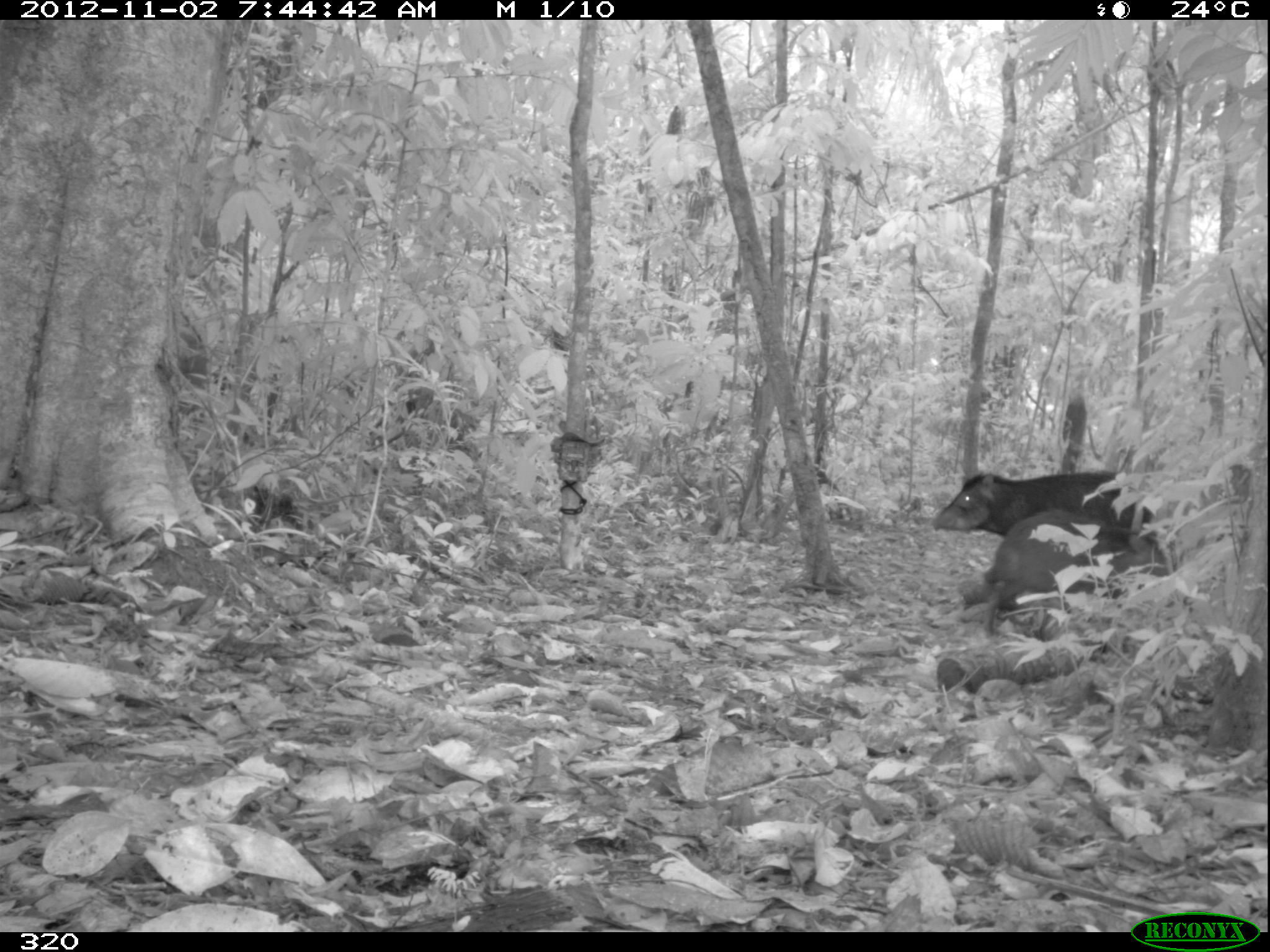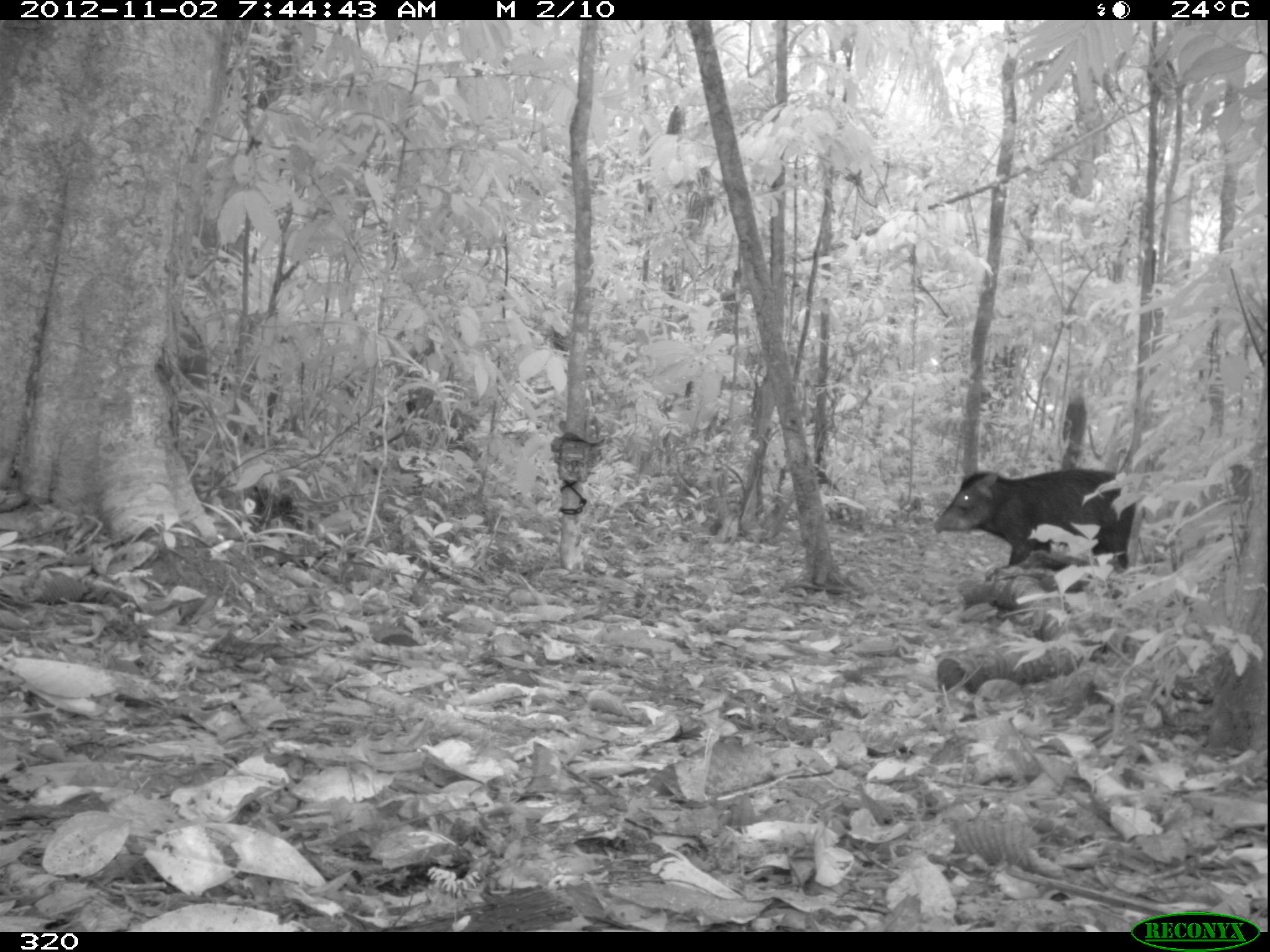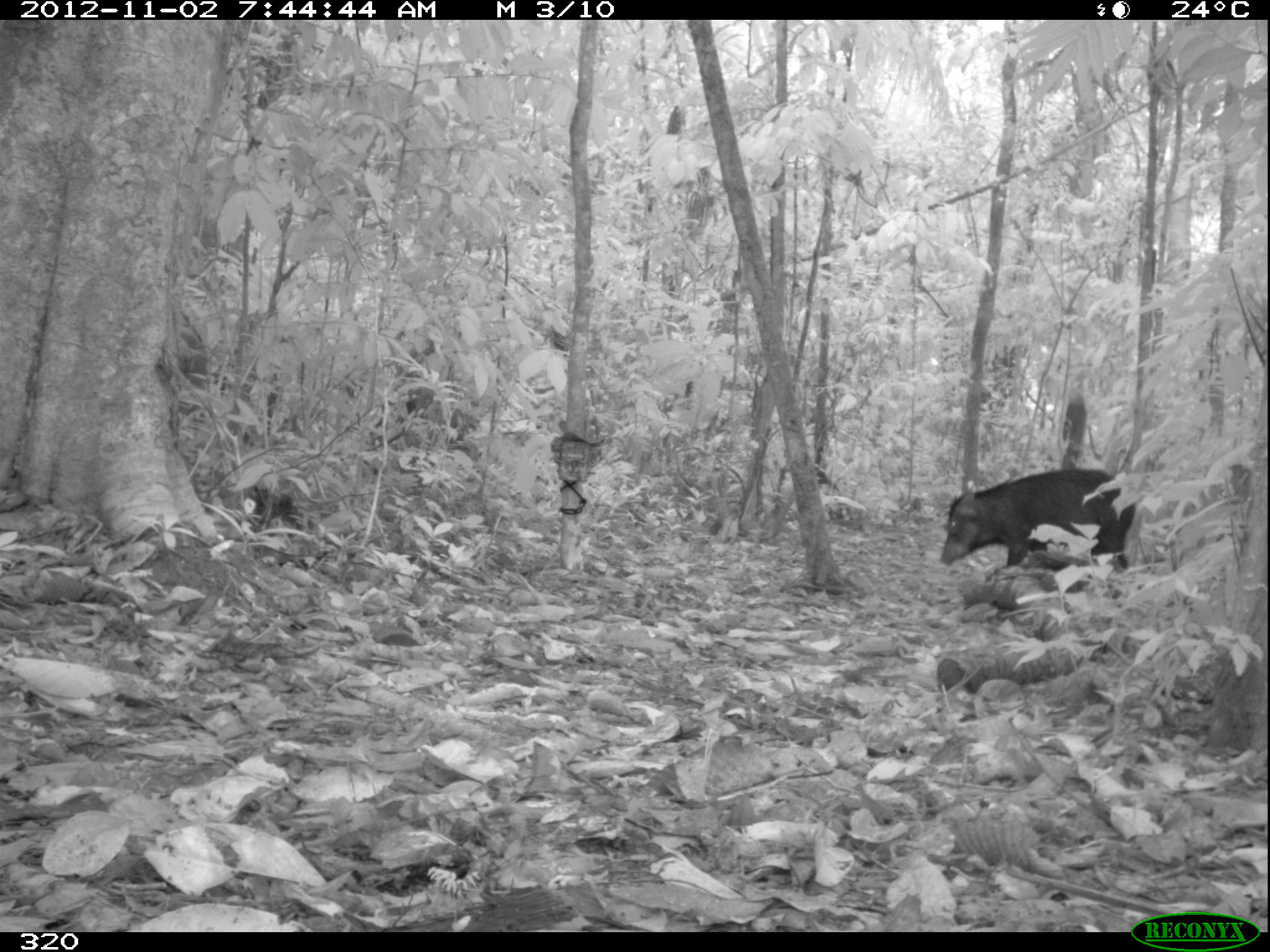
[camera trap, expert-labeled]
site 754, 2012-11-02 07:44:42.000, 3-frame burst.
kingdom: Animalia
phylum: Chordata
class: Mammalia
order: Artiodactyla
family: Tayassuidae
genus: Tayassu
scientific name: Tayassu pecari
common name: white-lipped peccary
Tayassu pecari (white-lipped peccary).